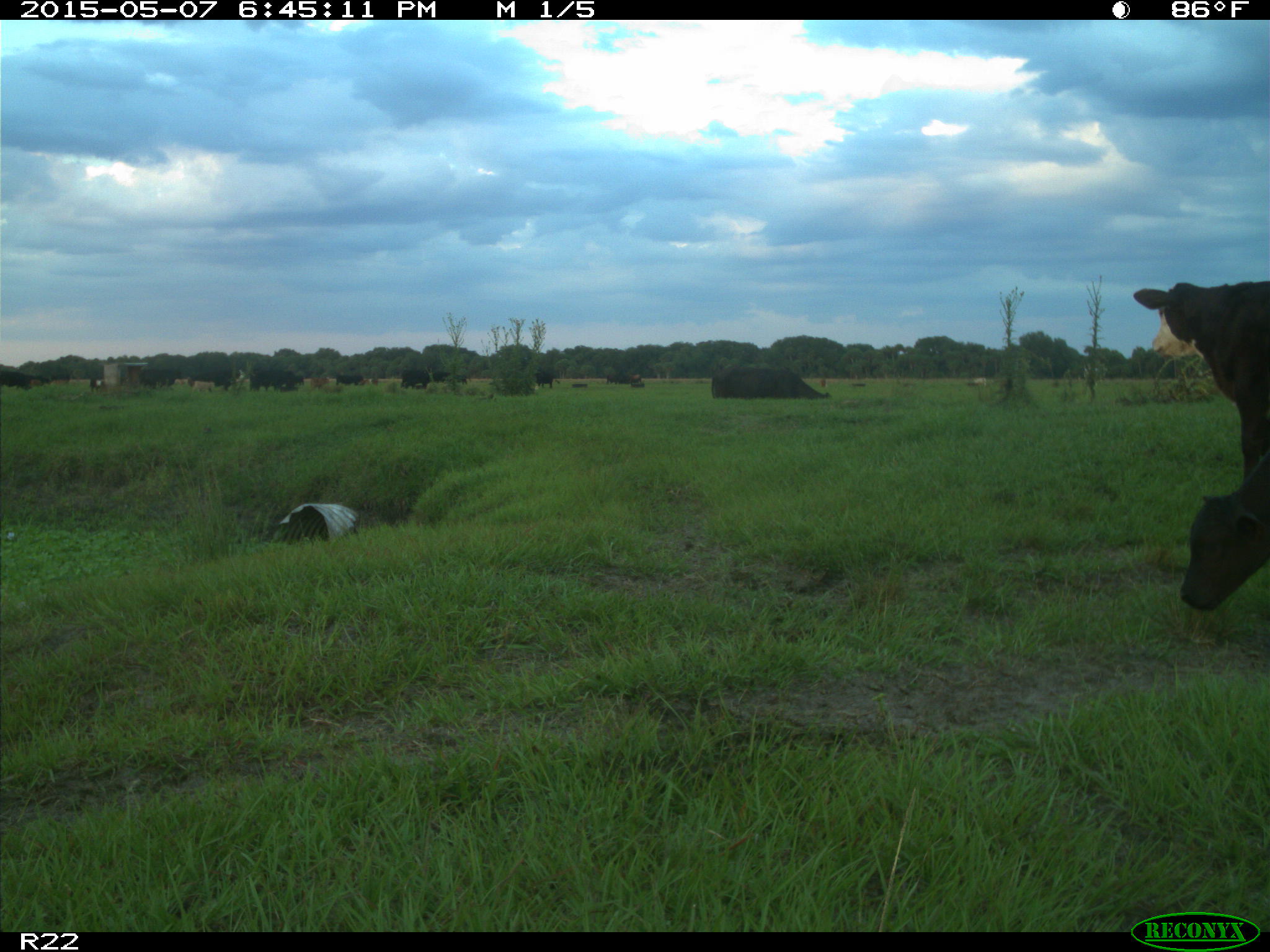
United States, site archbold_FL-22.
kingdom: Animalia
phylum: Chordata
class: Mammalia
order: Artiodactyla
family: Bovidae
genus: Bos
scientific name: Bos taurus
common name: domestic cow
Bos taurus (domestic cow).